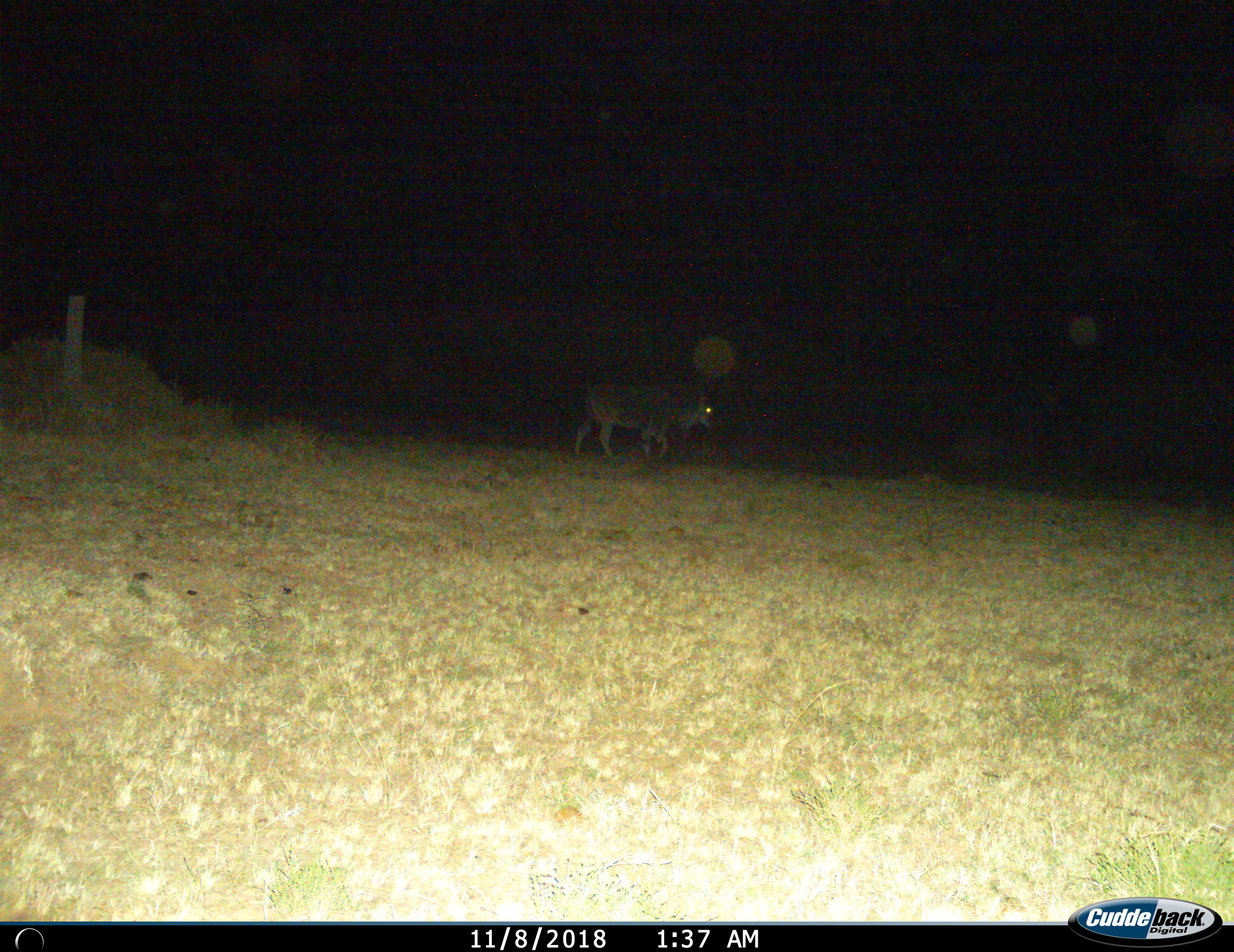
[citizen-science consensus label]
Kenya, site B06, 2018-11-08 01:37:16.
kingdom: Animalia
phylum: Chordata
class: Mammalia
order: Artiodactyla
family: Bovidae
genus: Tragelaphus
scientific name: Tragelaphus oryx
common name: eland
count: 1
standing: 40%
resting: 0%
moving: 80%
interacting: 0%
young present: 0%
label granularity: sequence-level